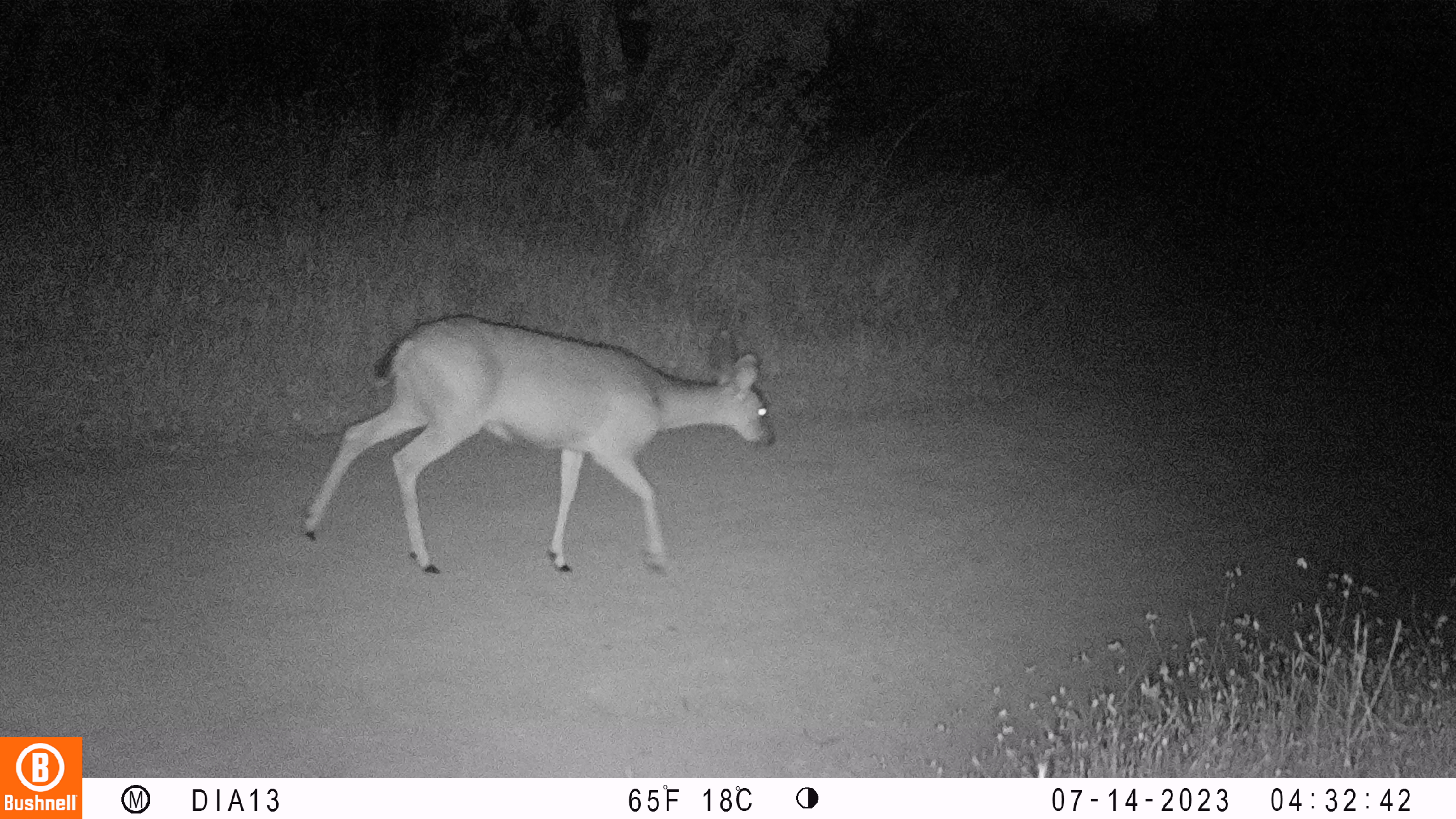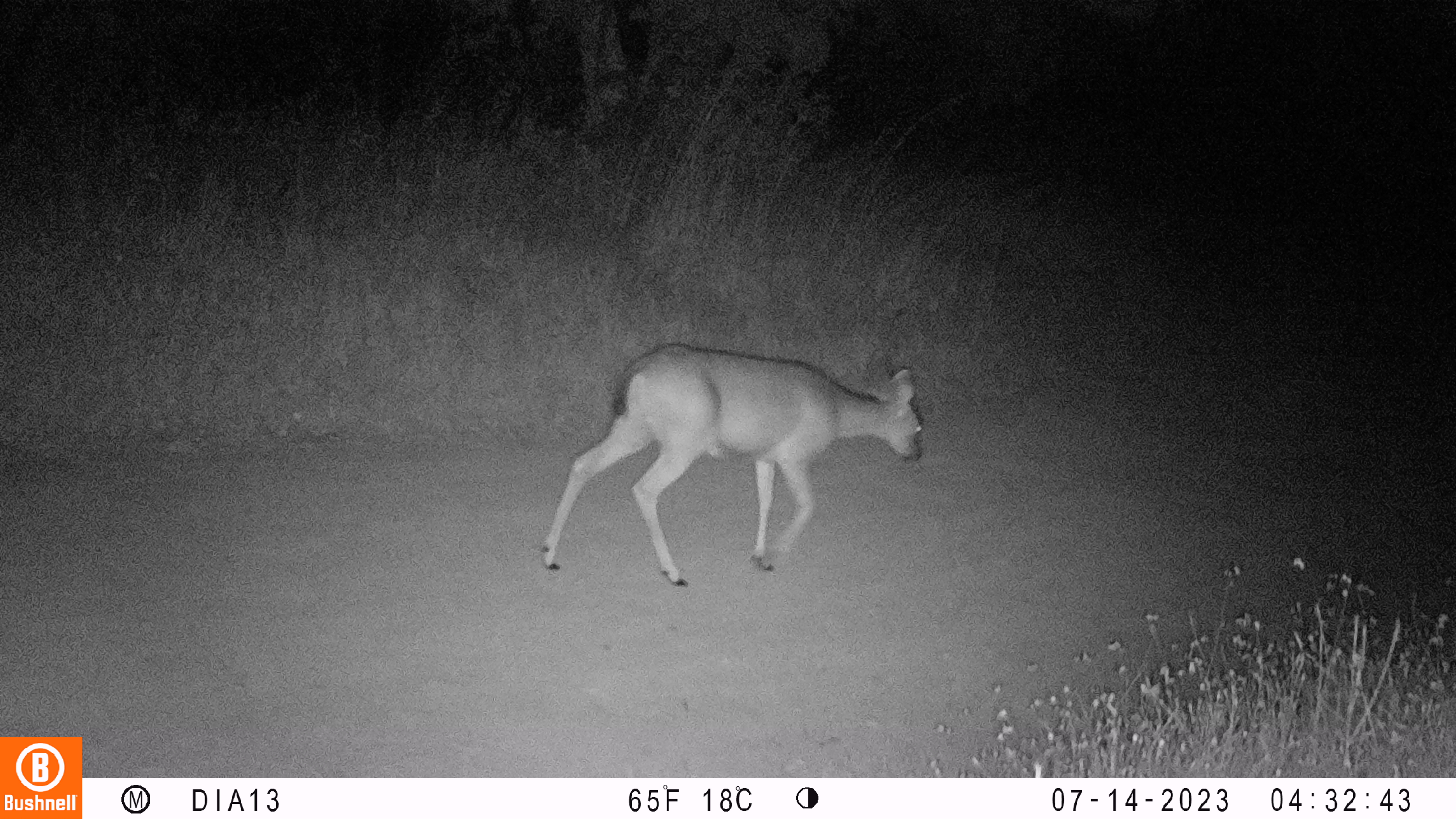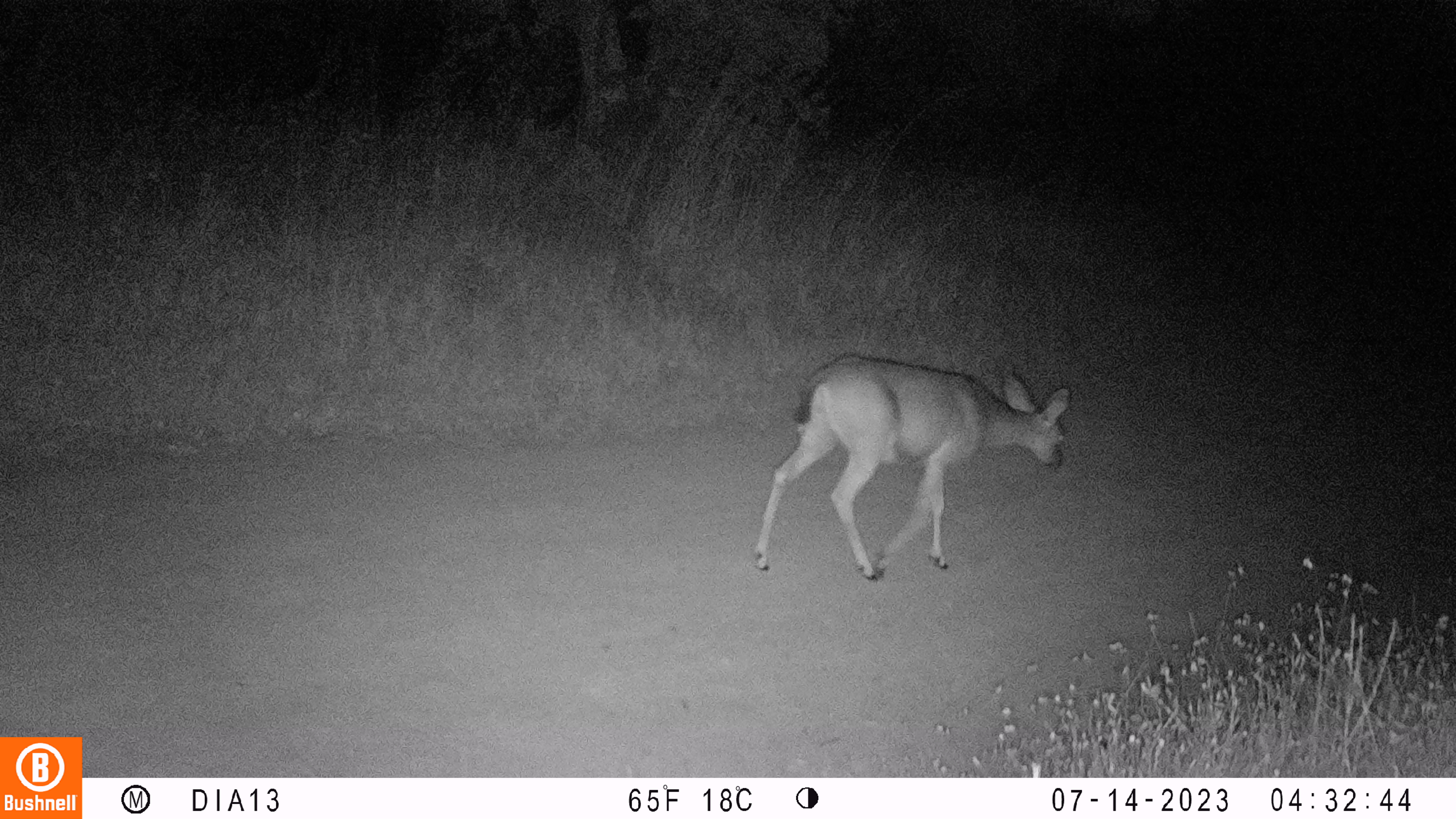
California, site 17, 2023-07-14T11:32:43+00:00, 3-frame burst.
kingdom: Animalia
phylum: Chordata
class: Mammalia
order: Artiodactyla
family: Cervidae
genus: Odocoileus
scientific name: Odocoileus hemionus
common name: mule deer